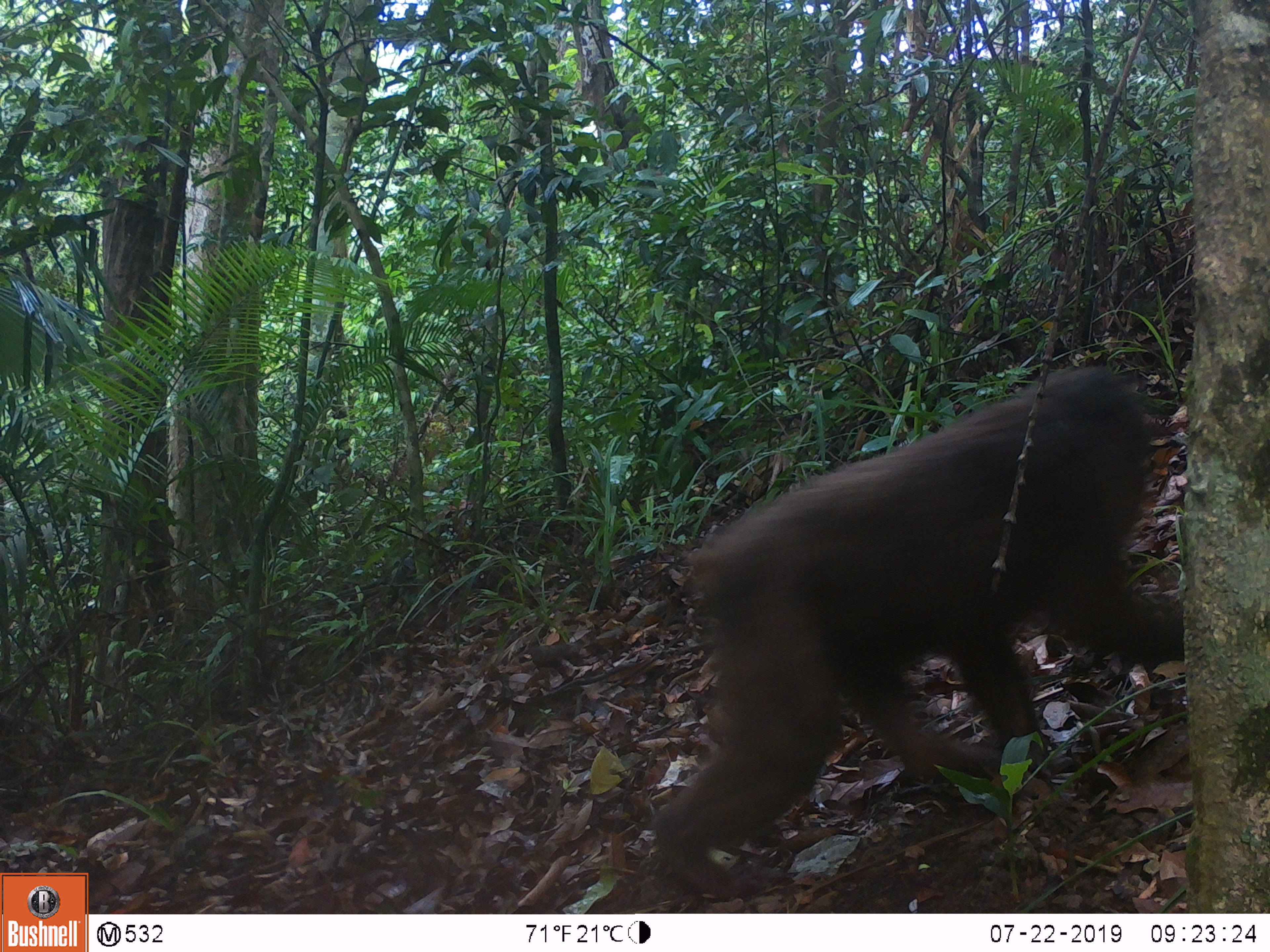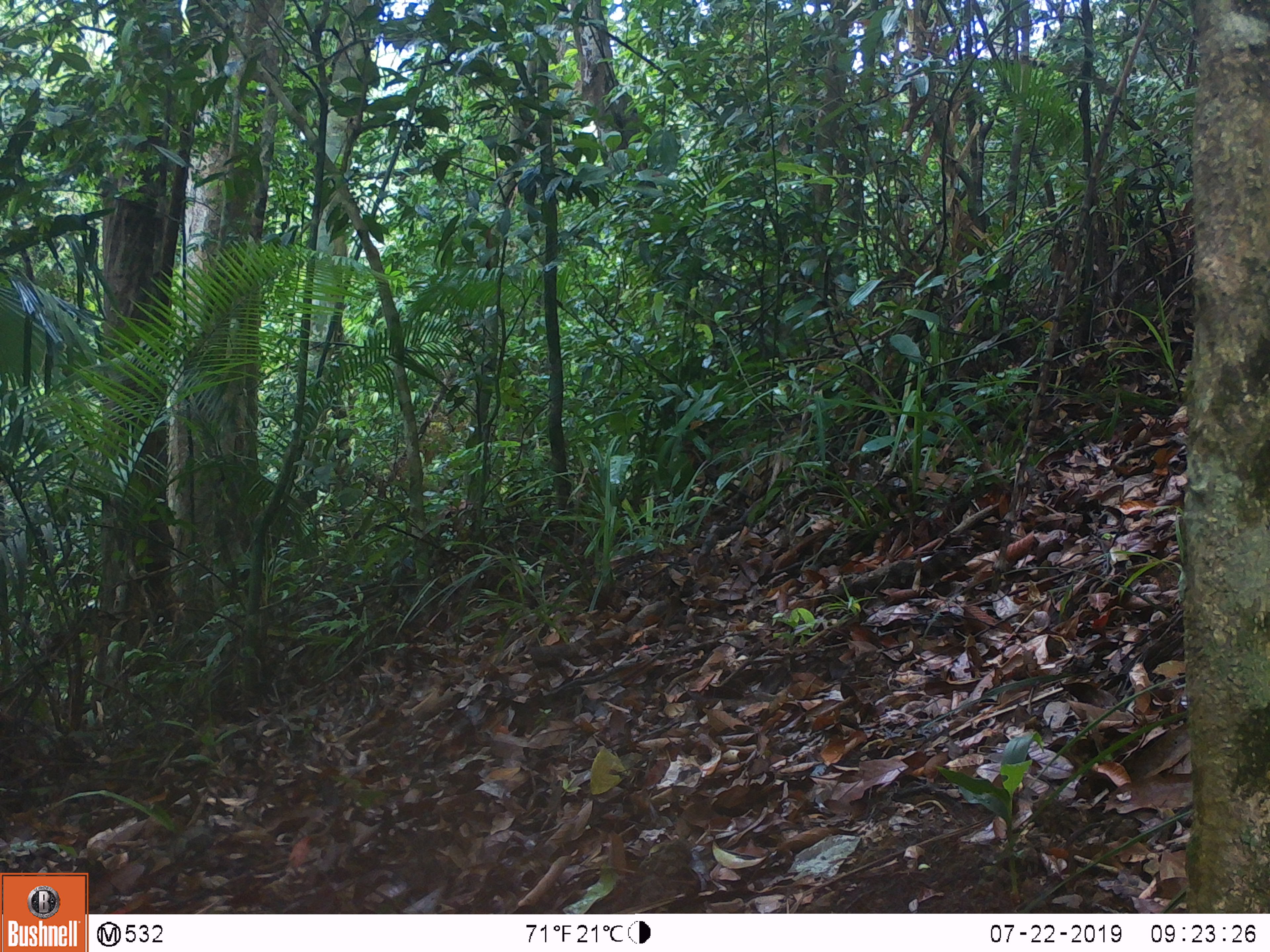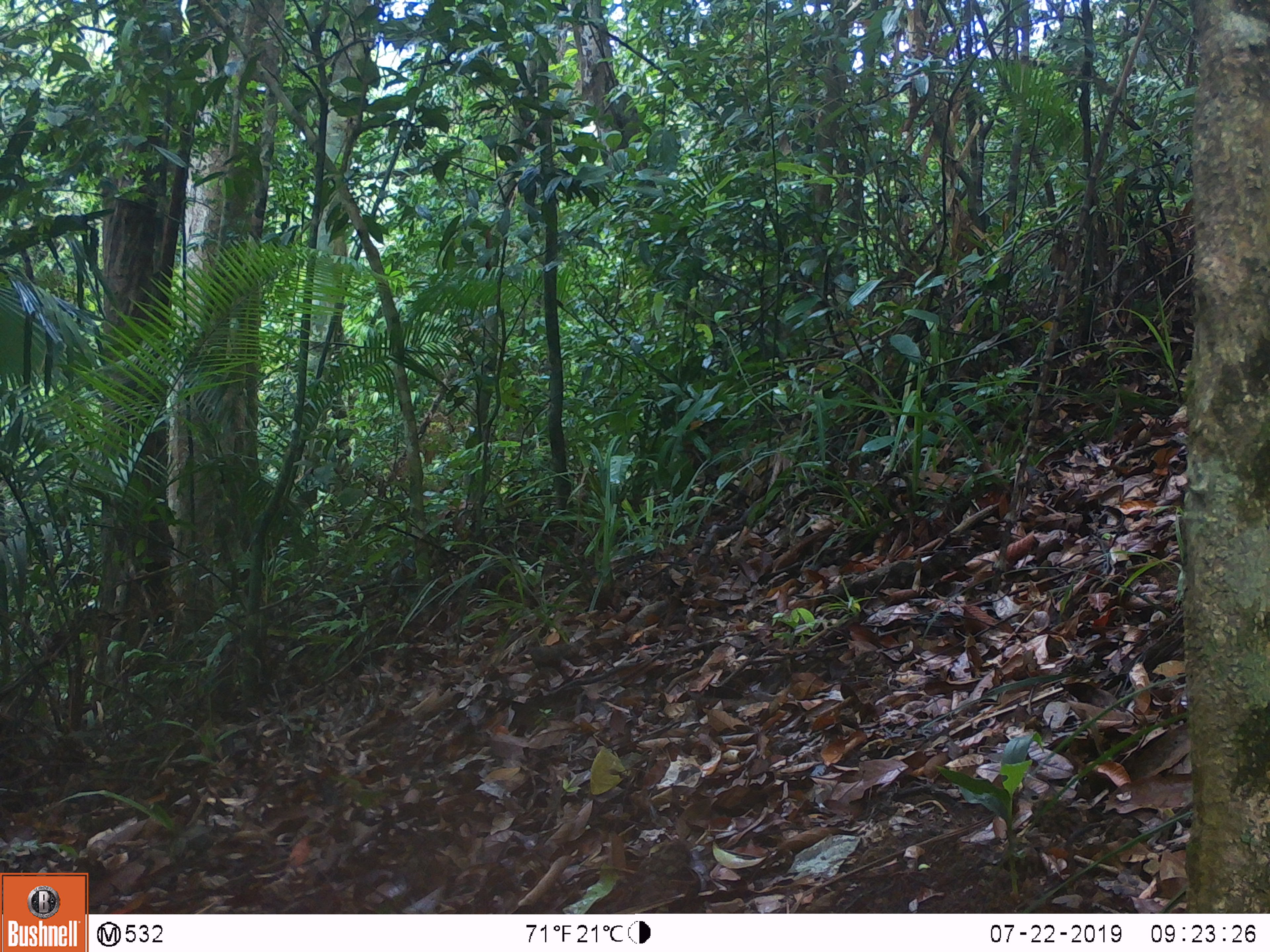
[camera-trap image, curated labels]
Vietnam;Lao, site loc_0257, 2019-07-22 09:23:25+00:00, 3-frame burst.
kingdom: Animalia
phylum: Chordata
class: Mammalia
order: Primates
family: Cercopithecidae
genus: Macaca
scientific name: Macaca arctoides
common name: stump-tailed macaque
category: stump tailed macaque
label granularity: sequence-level